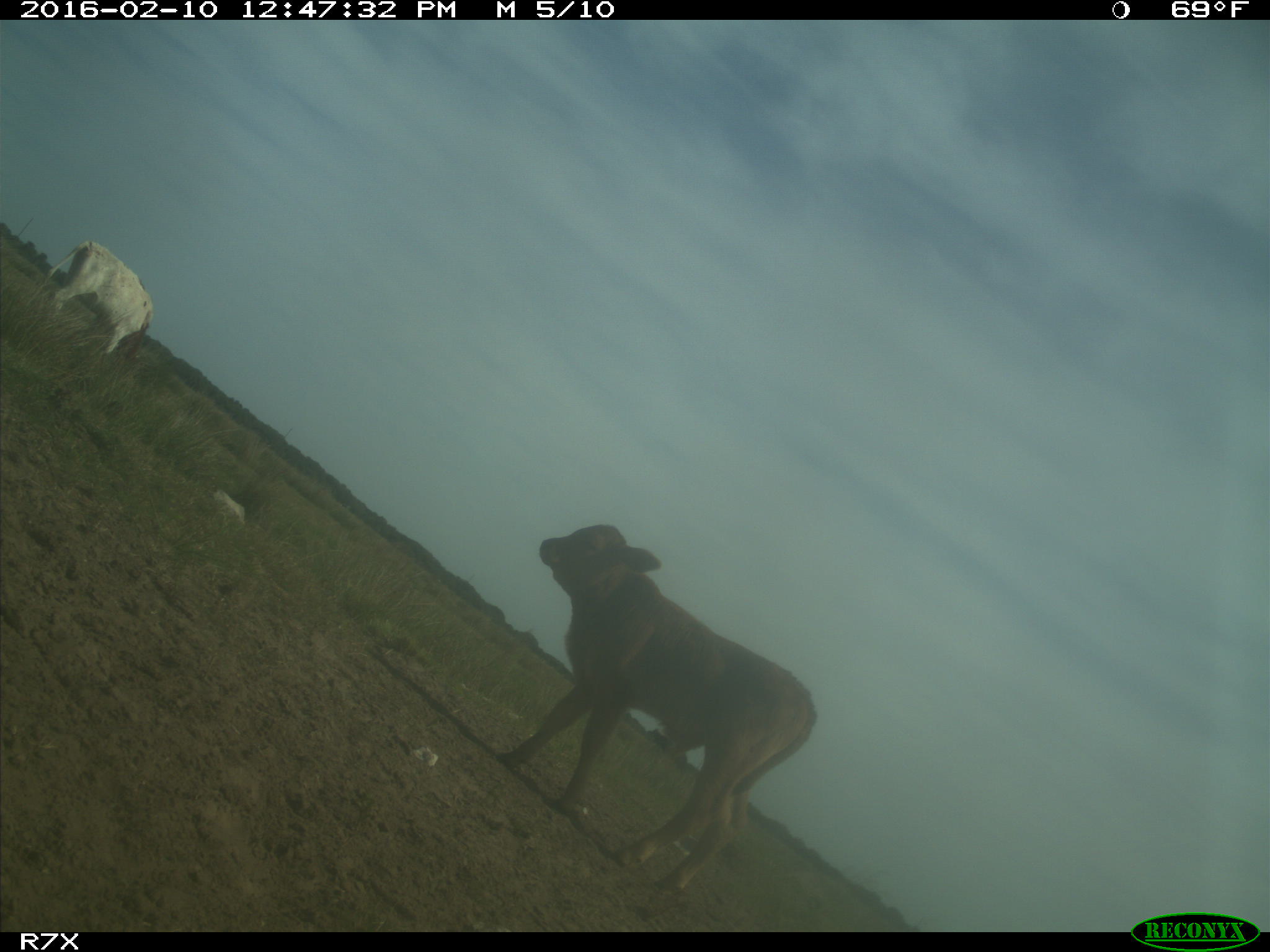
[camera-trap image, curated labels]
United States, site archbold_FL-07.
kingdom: Animalia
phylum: Chordata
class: Mammalia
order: Artiodactyla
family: Bovidae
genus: Bos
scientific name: Bos taurus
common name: domestic cow